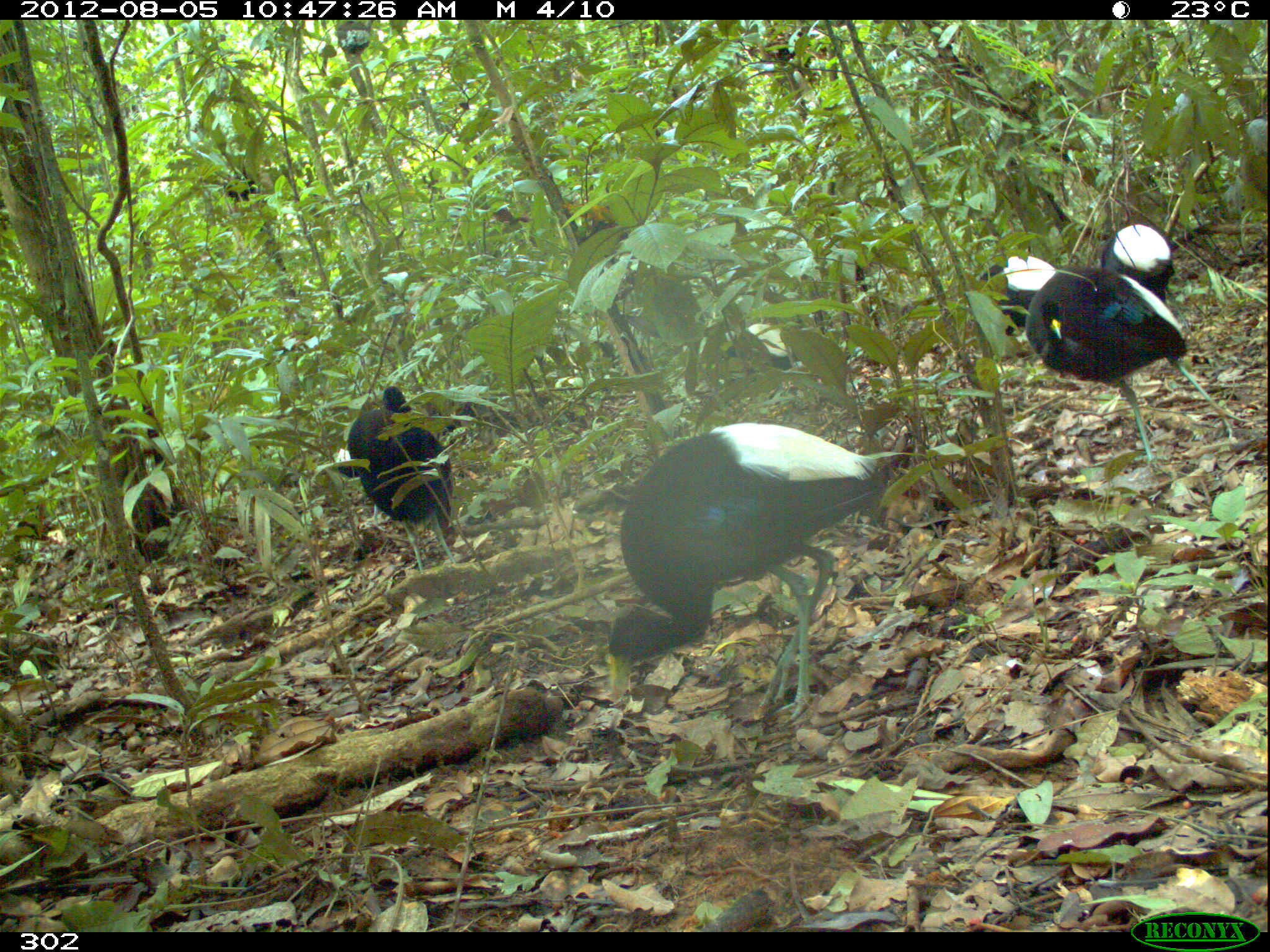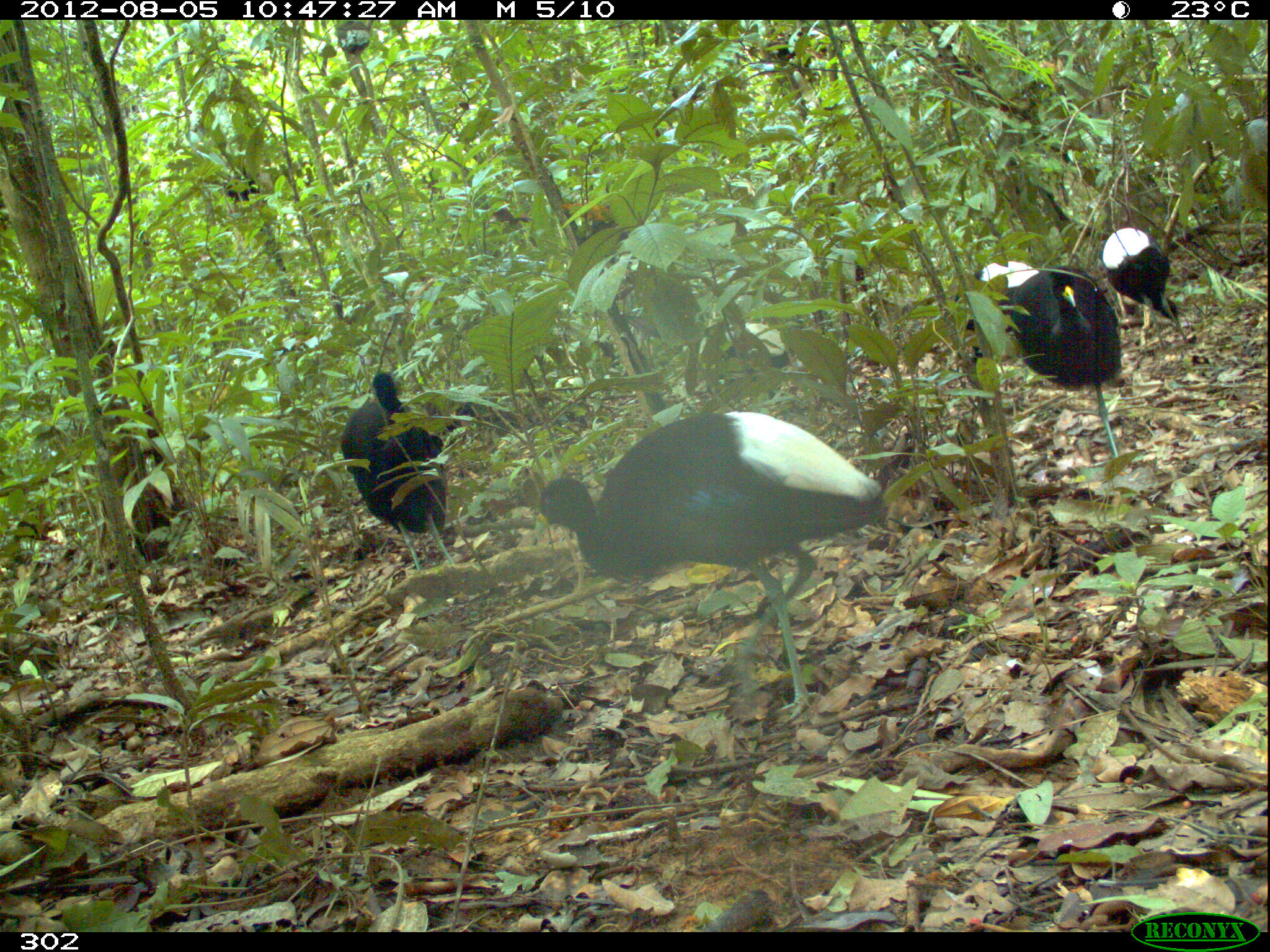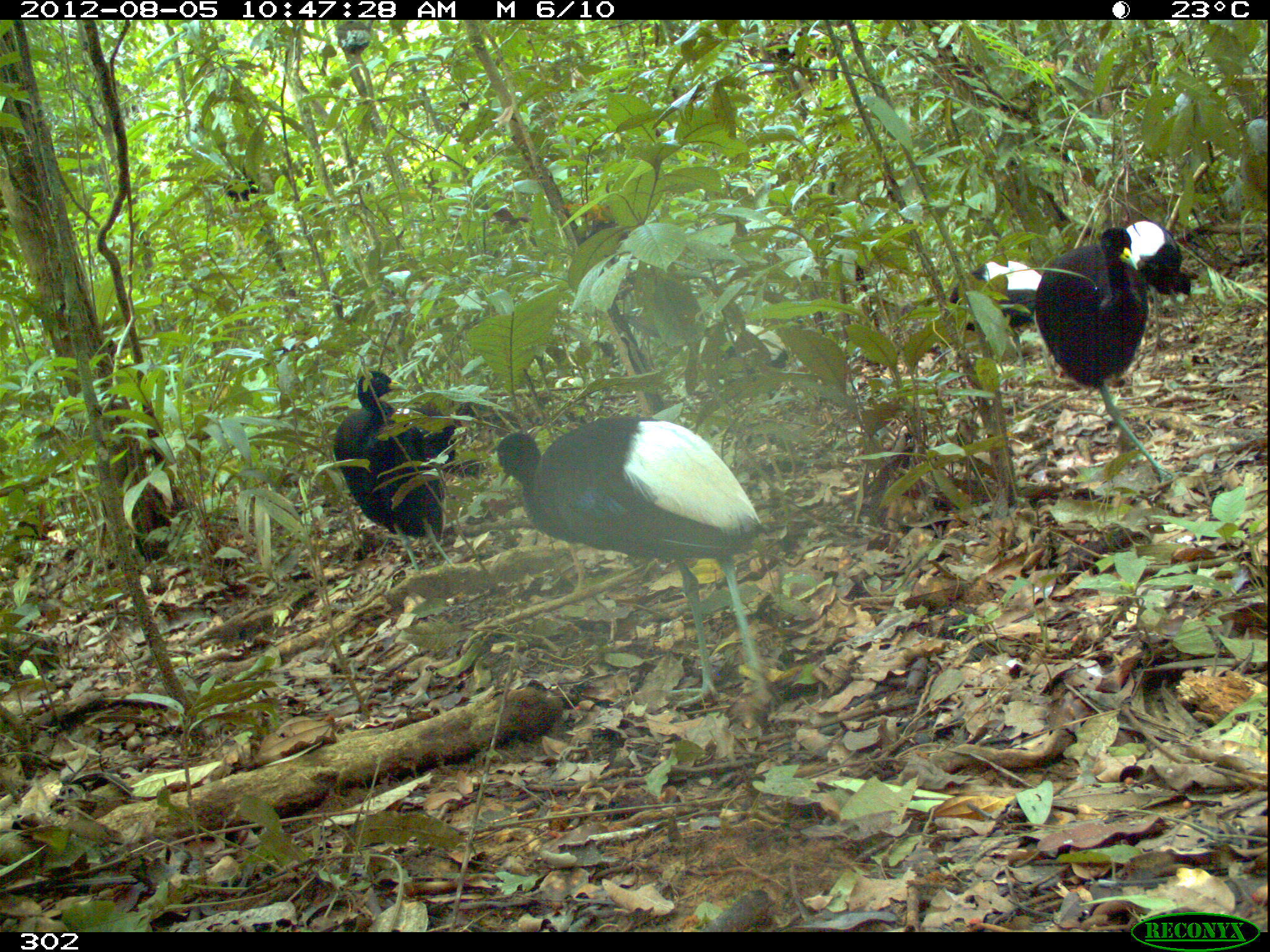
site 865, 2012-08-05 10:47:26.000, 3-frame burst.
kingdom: Animalia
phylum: Chordata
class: Aves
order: Gruiformes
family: Psophiidae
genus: Psophia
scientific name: Psophia leucoptera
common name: pale-winged trumpeter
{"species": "Psophia leucoptera (pale-winged trumpeter)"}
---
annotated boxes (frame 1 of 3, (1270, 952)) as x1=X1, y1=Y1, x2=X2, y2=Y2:
psophia leucoptera: x1=606, y1=421, x2=896, y2=724; x1=1025, y1=265, x2=1251, y2=465; x1=345, y1=385, x2=455, y2=576; x1=974, y1=254, x2=1055, y2=337; x1=1099, y1=223, x2=1175, y2=303; x1=721, y1=322, x2=801, y2=378; x1=333, y1=445, x2=360, y2=476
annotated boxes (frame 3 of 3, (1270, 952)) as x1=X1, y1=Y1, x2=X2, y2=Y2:
psophia leucoptera: x1=491, y1=412, x2=774, y2=712; x1=1033, y1=223, x2=1175, y2=483; x1=332, y1=368, x2=459, y2=573; x1=943, y1=257, x2=1062, y2=378; x1=1118, y1=218, x2=1198, y2=355; x1=392, y1=393, x2=486, y2=480; x1=696, y1=319, x2=787, y2=397